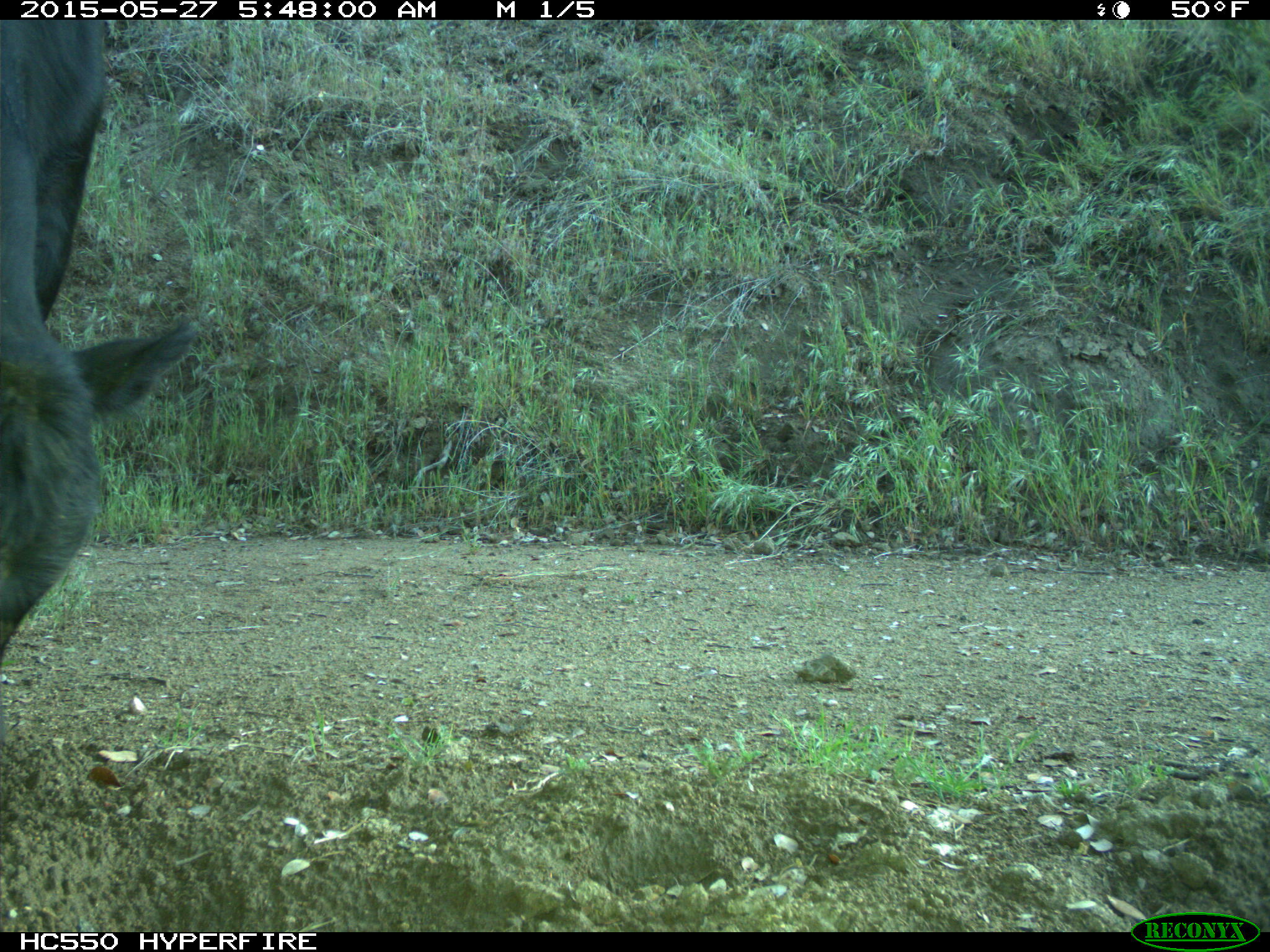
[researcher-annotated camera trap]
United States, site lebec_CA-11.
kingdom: Animalia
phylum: Chordata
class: Mammalia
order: Artiodactyla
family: Bovidae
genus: Bos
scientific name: Bos taurus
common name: domestic cow